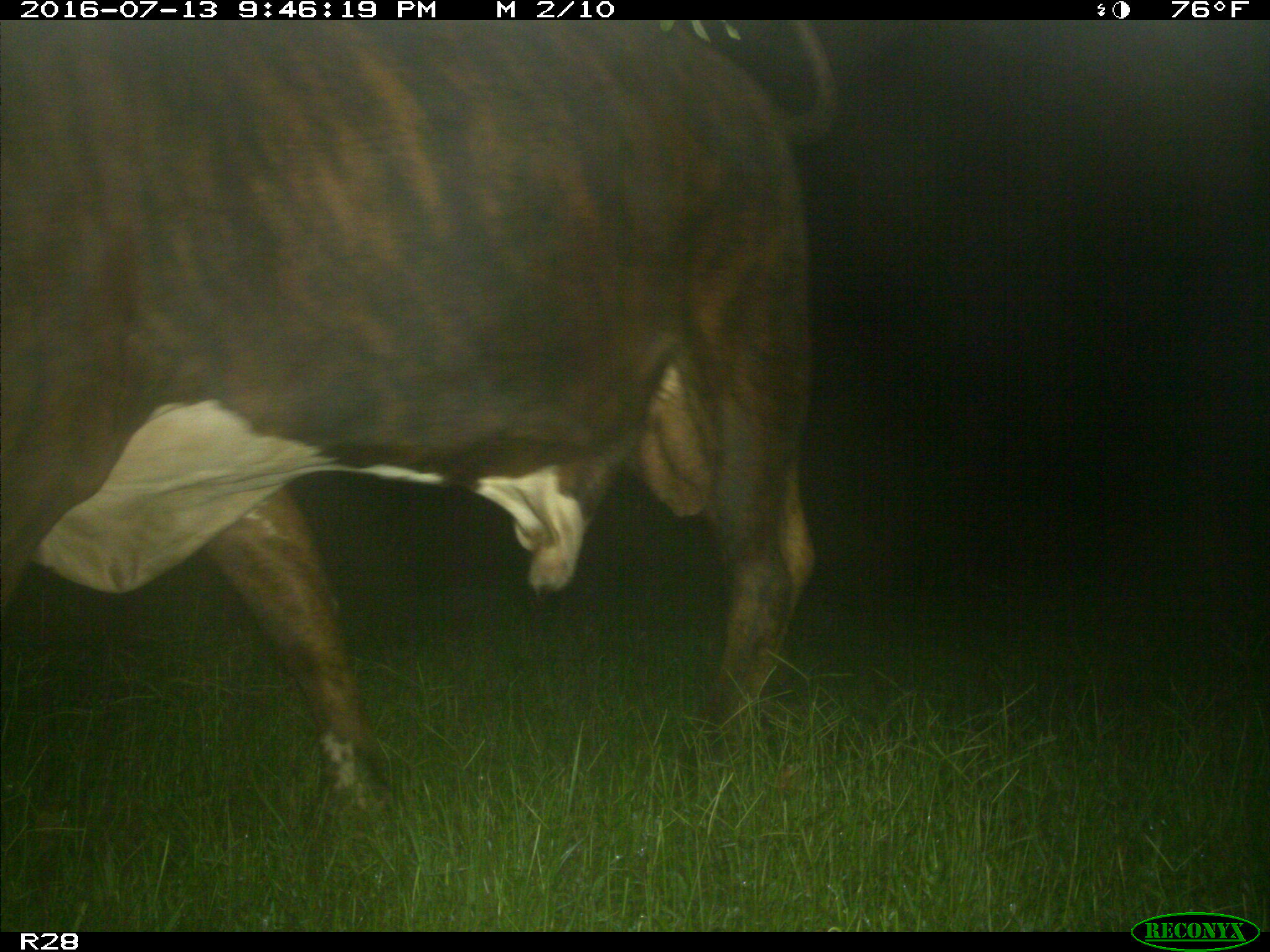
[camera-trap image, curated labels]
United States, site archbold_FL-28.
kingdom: Animalia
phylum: Chordata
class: Mammalia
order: Artiodactyla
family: Bovidae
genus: Bos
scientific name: Bos taurus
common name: domestic cow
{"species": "Bos taurus (domestic cow)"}